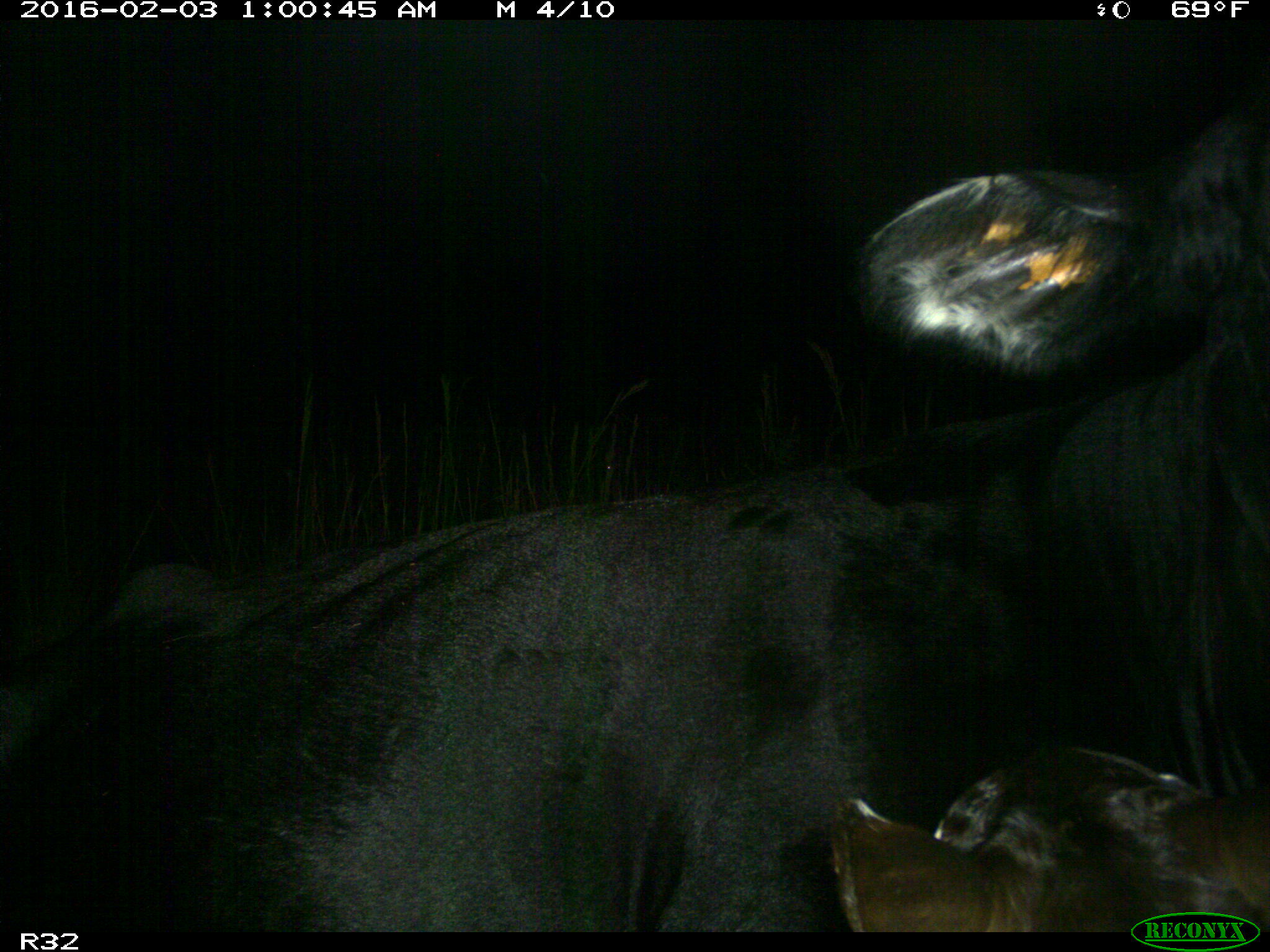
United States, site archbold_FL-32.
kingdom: Animalia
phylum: Chordata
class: Mammalia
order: Artiodactyla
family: Bovidae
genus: Bos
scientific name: Bos taurus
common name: domestic cow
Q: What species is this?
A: Bos taurus (domestic cow).